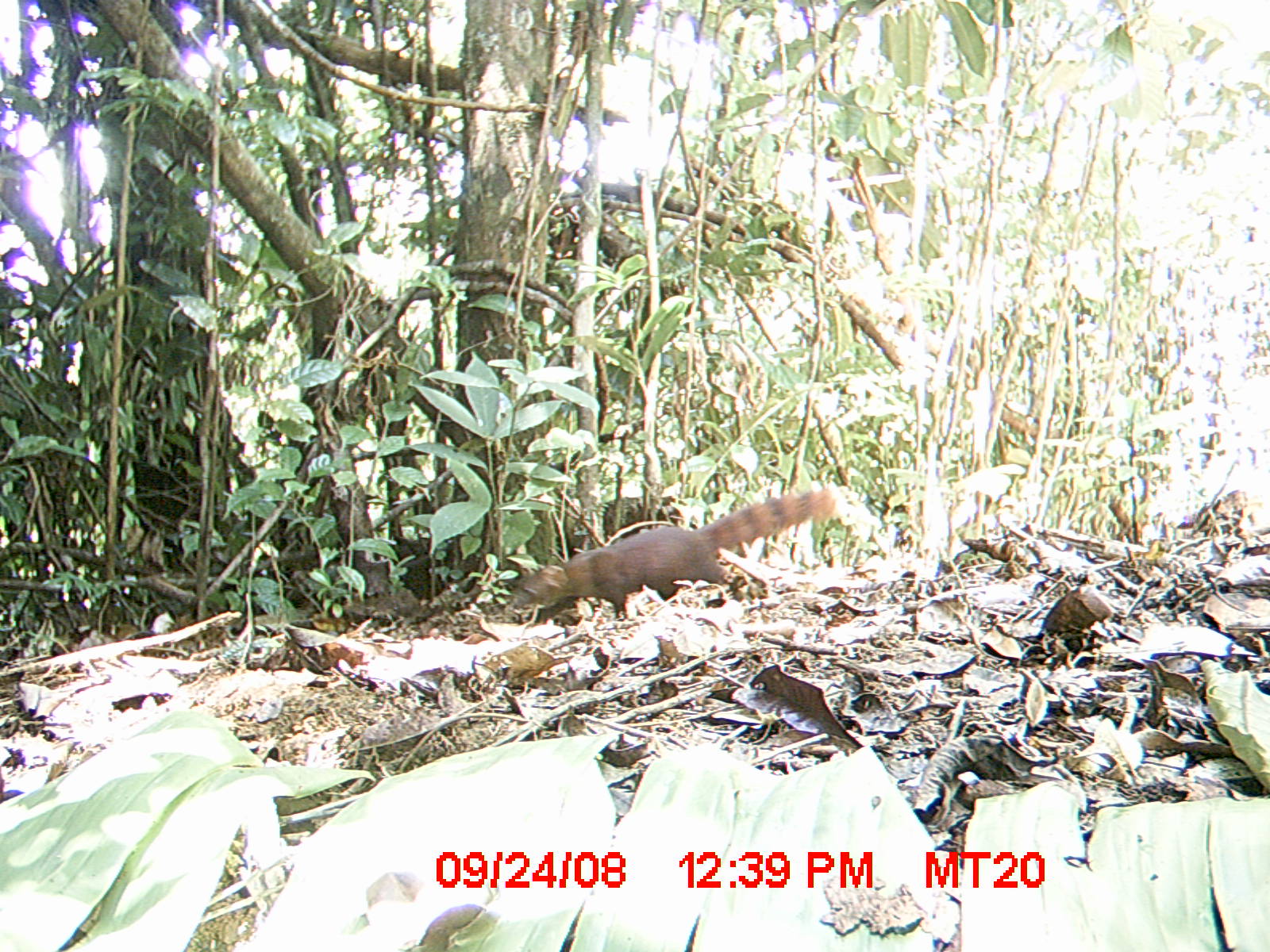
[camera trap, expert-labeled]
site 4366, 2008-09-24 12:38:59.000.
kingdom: Animalia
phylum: Chordata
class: Mammalia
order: Carnivora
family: Eupleridae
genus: Galidia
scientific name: Galidia elegans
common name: ring-tailed vontsira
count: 1